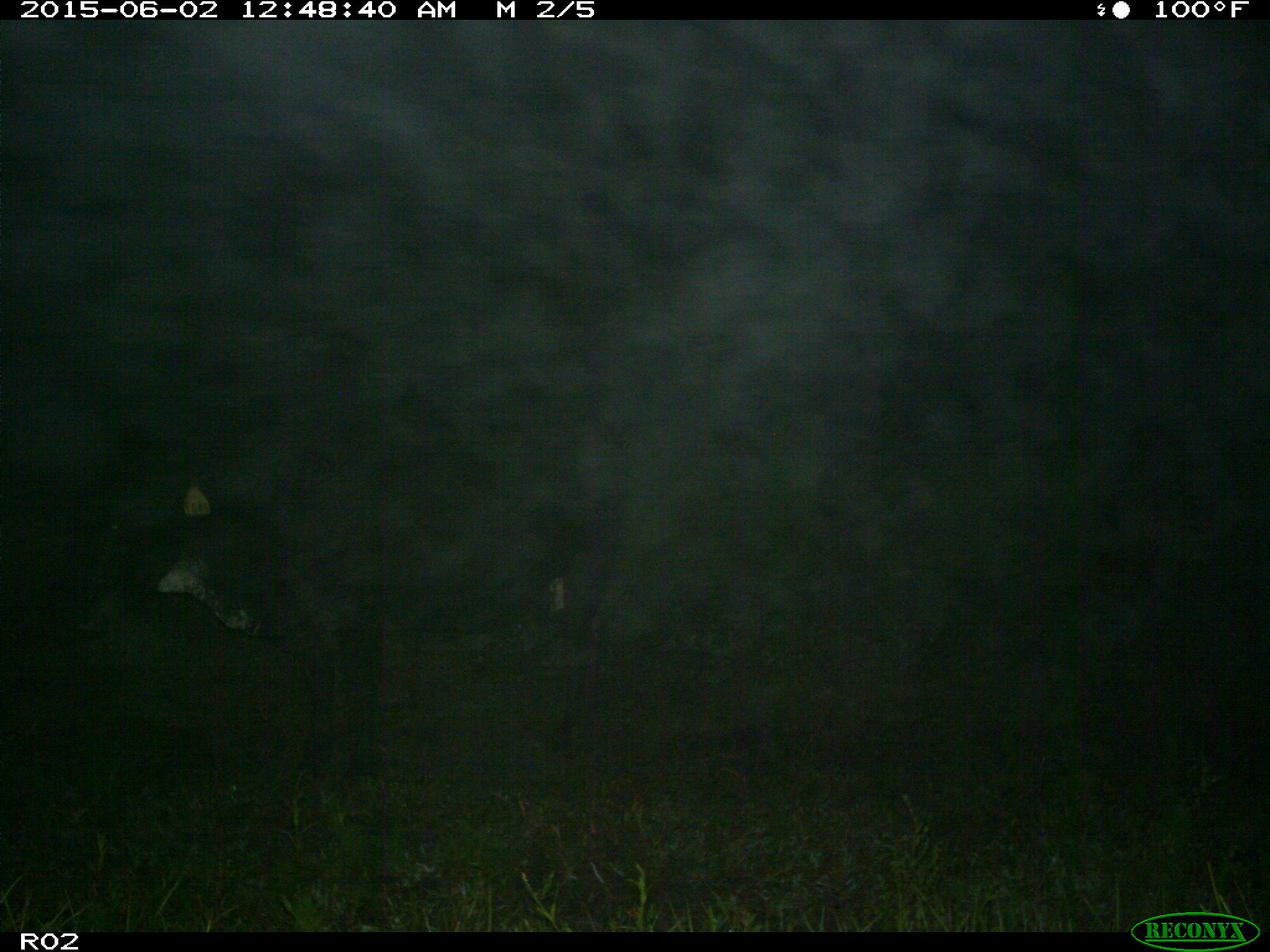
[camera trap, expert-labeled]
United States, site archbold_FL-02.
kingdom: Animalia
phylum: Chordata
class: Mammalia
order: Artiodactyla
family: Bovidae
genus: Bos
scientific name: Bos taurus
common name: domestic cow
Bos taurus (domestic cow).